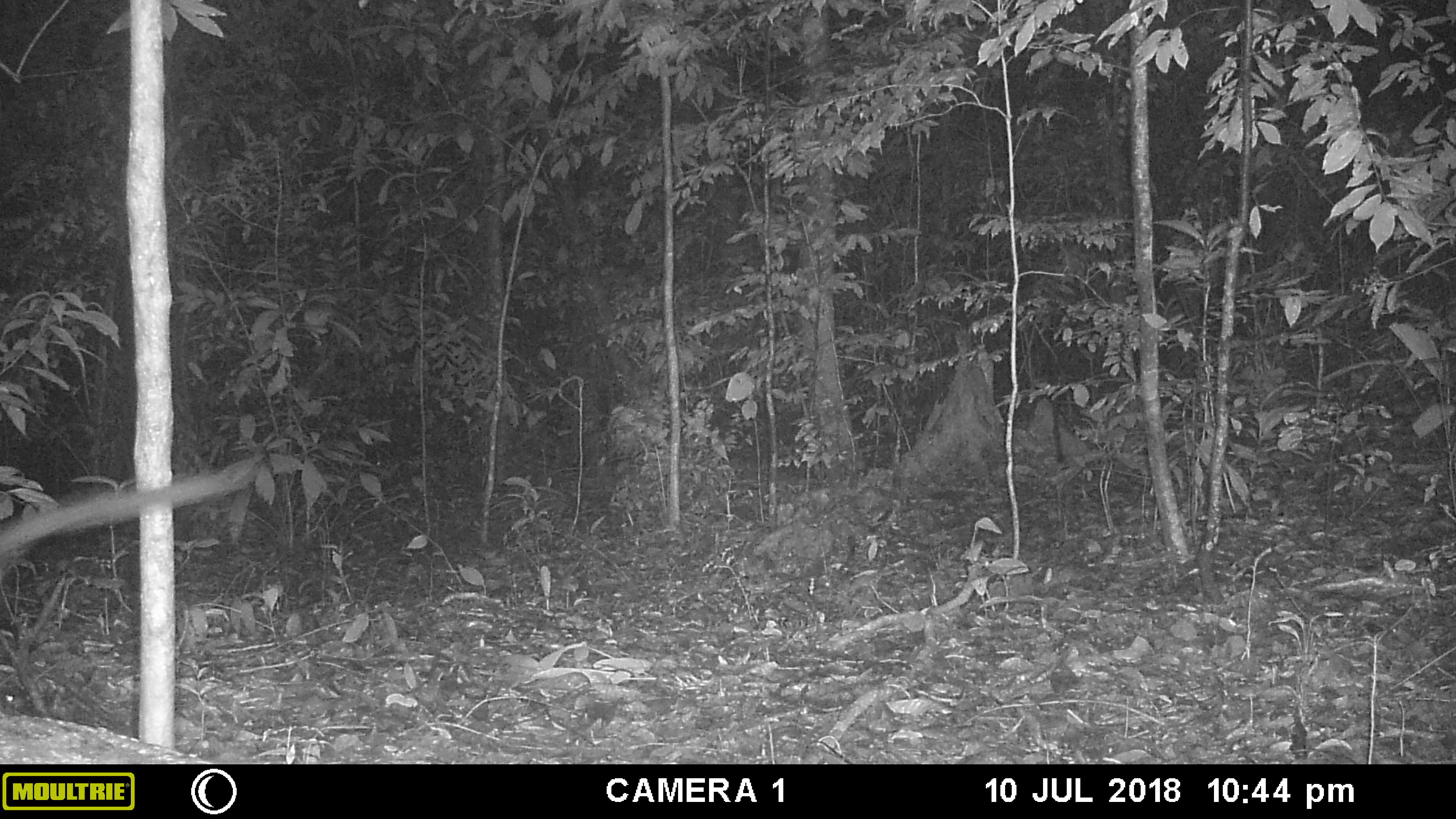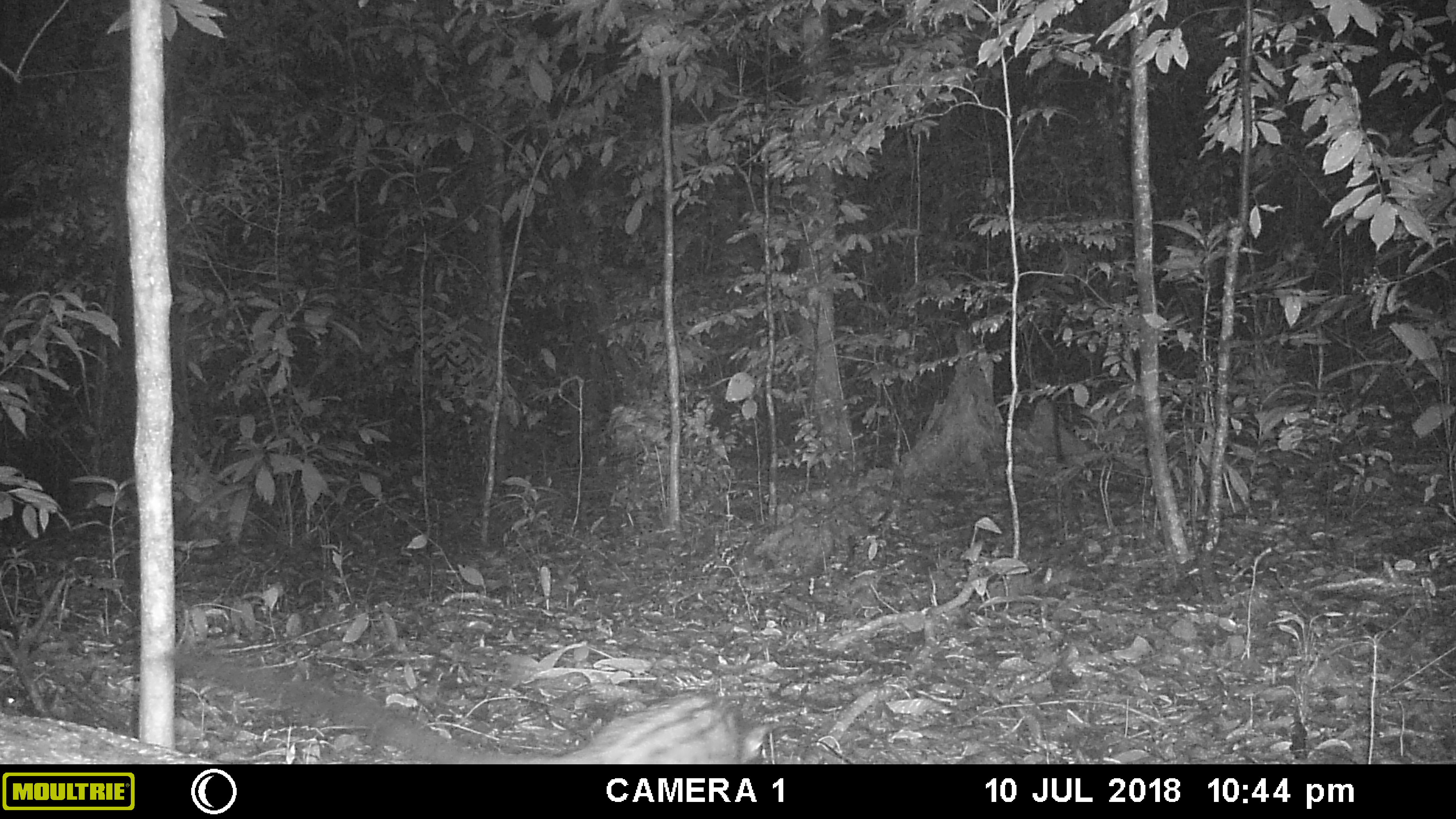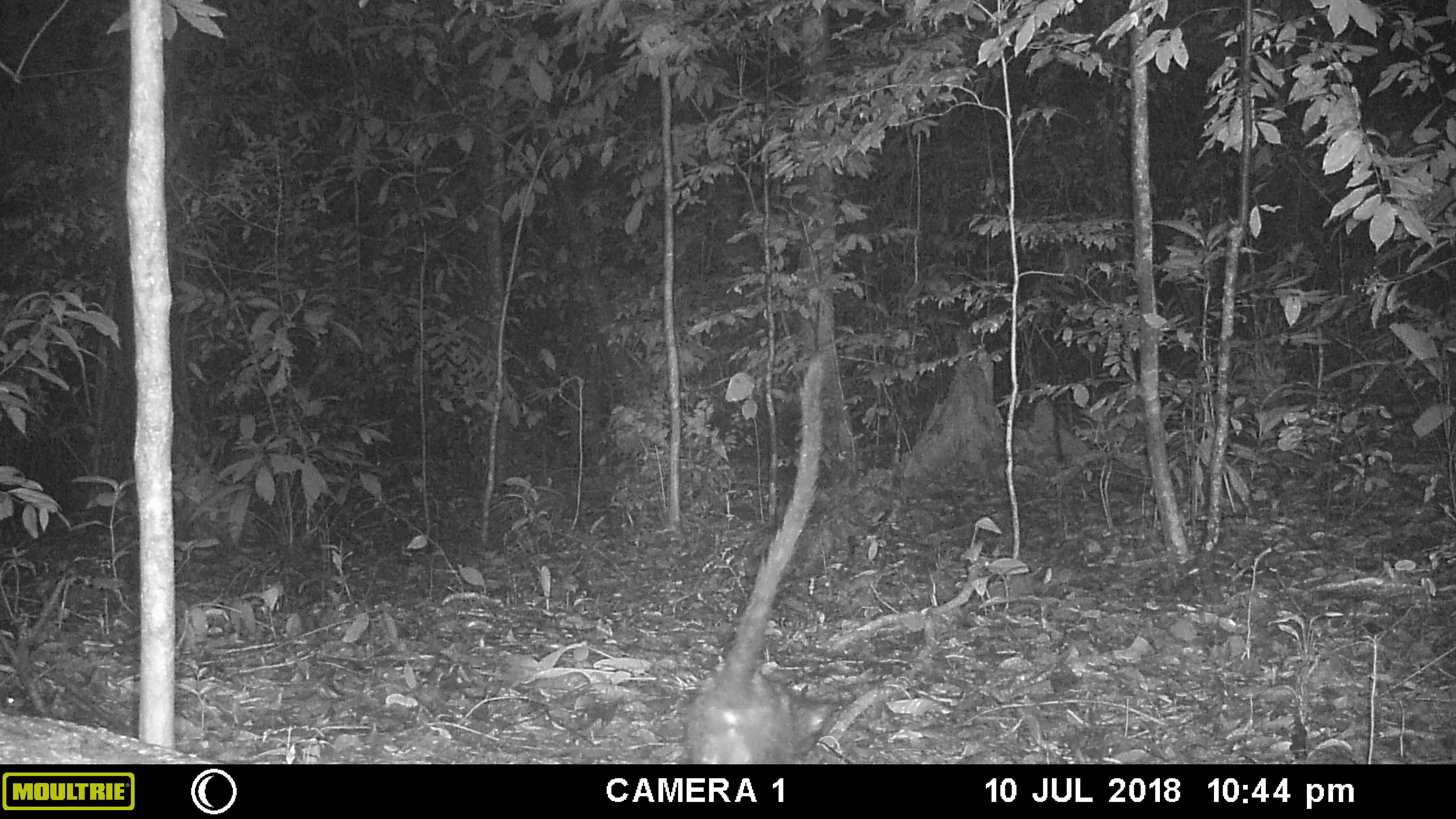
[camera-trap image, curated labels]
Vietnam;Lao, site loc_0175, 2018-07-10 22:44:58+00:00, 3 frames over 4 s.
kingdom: Animalia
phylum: Chordata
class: Mammalia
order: Carnivora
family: Viverridae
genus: Paradoxurus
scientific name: Paradoxurus hermaphroditus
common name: common palm civet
Common palm civet (Paradoxurus hermaphroditus). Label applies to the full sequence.